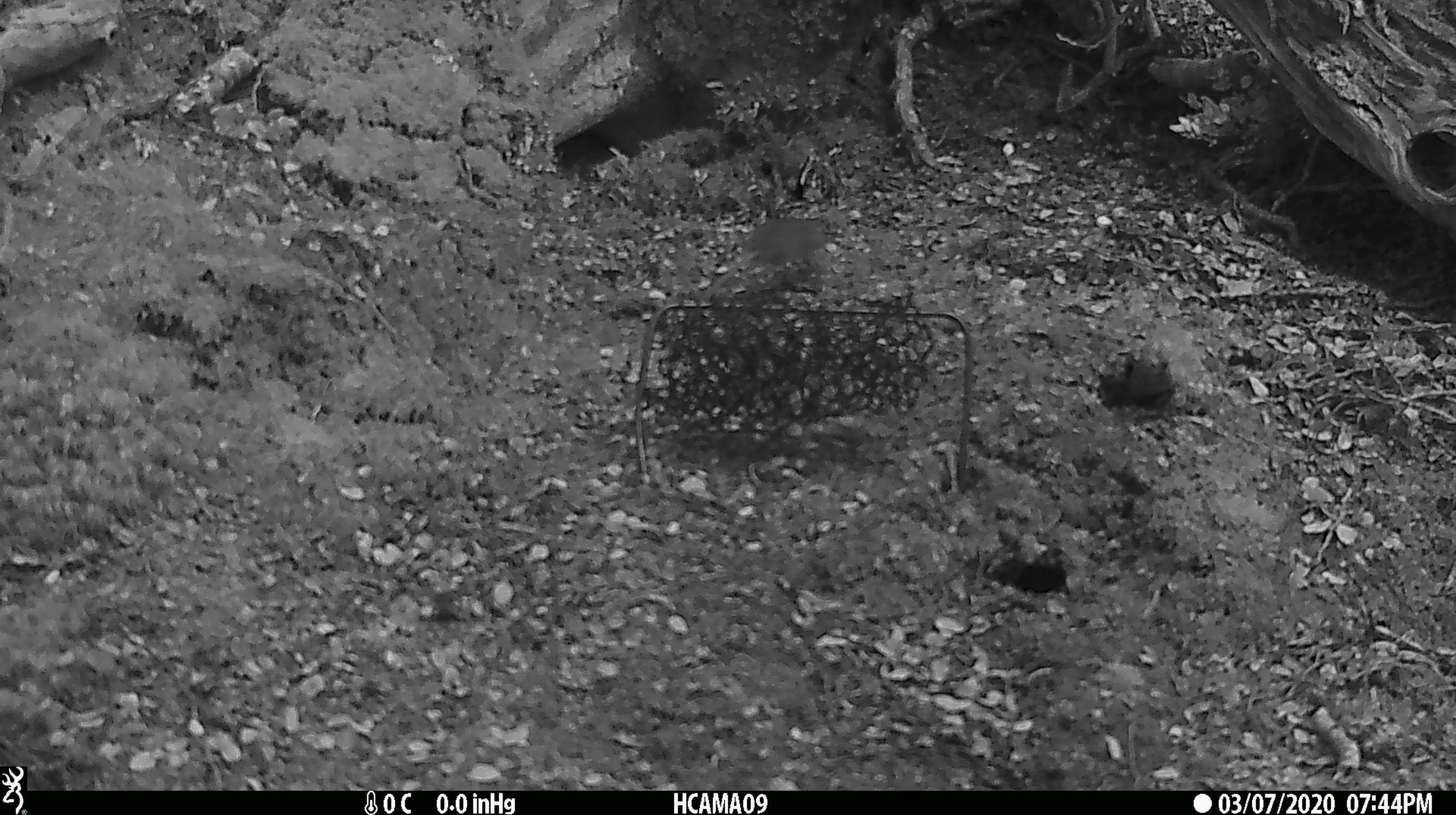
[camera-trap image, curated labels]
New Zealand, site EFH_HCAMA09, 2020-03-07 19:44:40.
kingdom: Animalia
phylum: Chordata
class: Mammalia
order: Rodentia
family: Muridae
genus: Mus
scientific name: Mus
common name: mouse